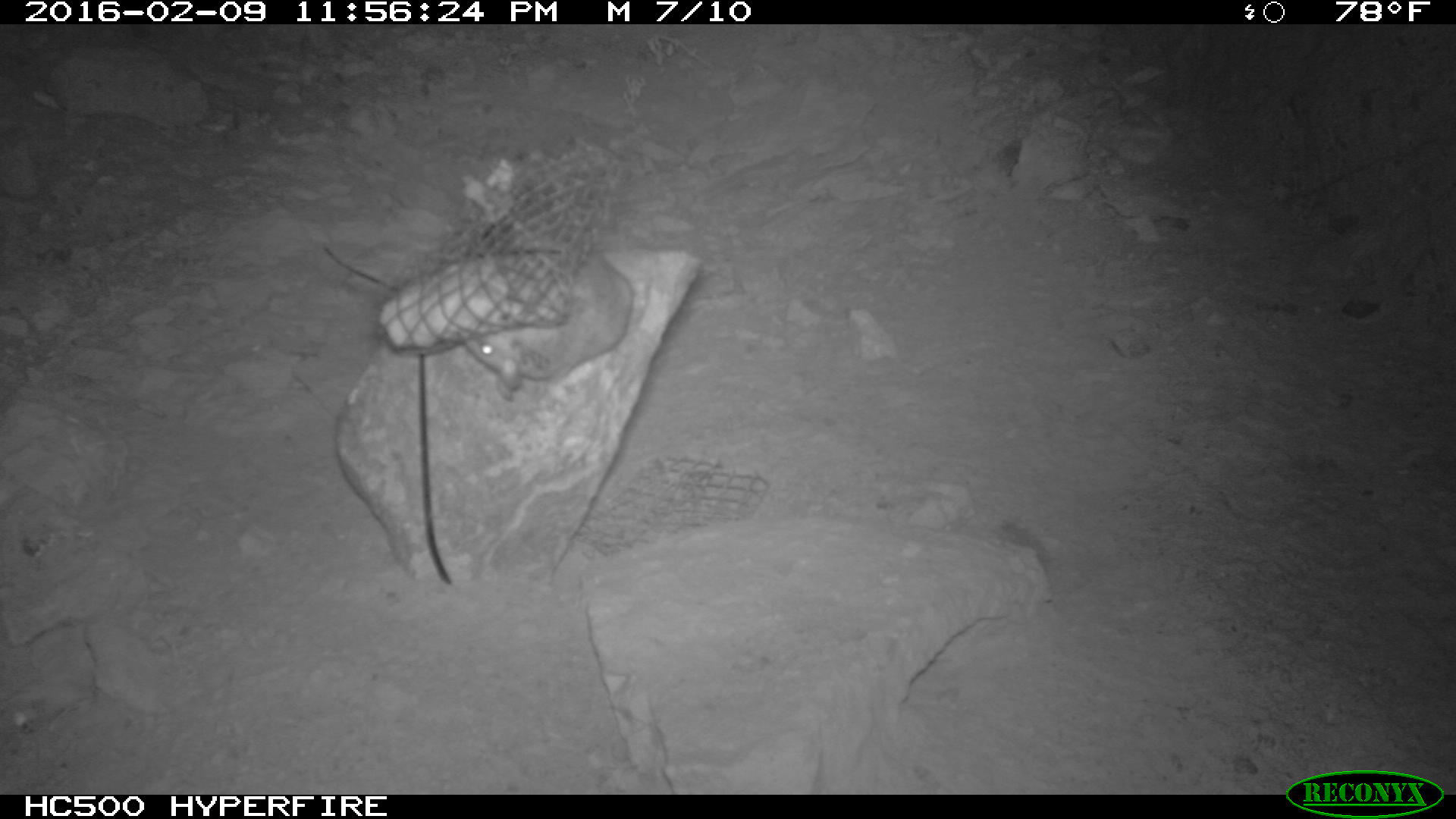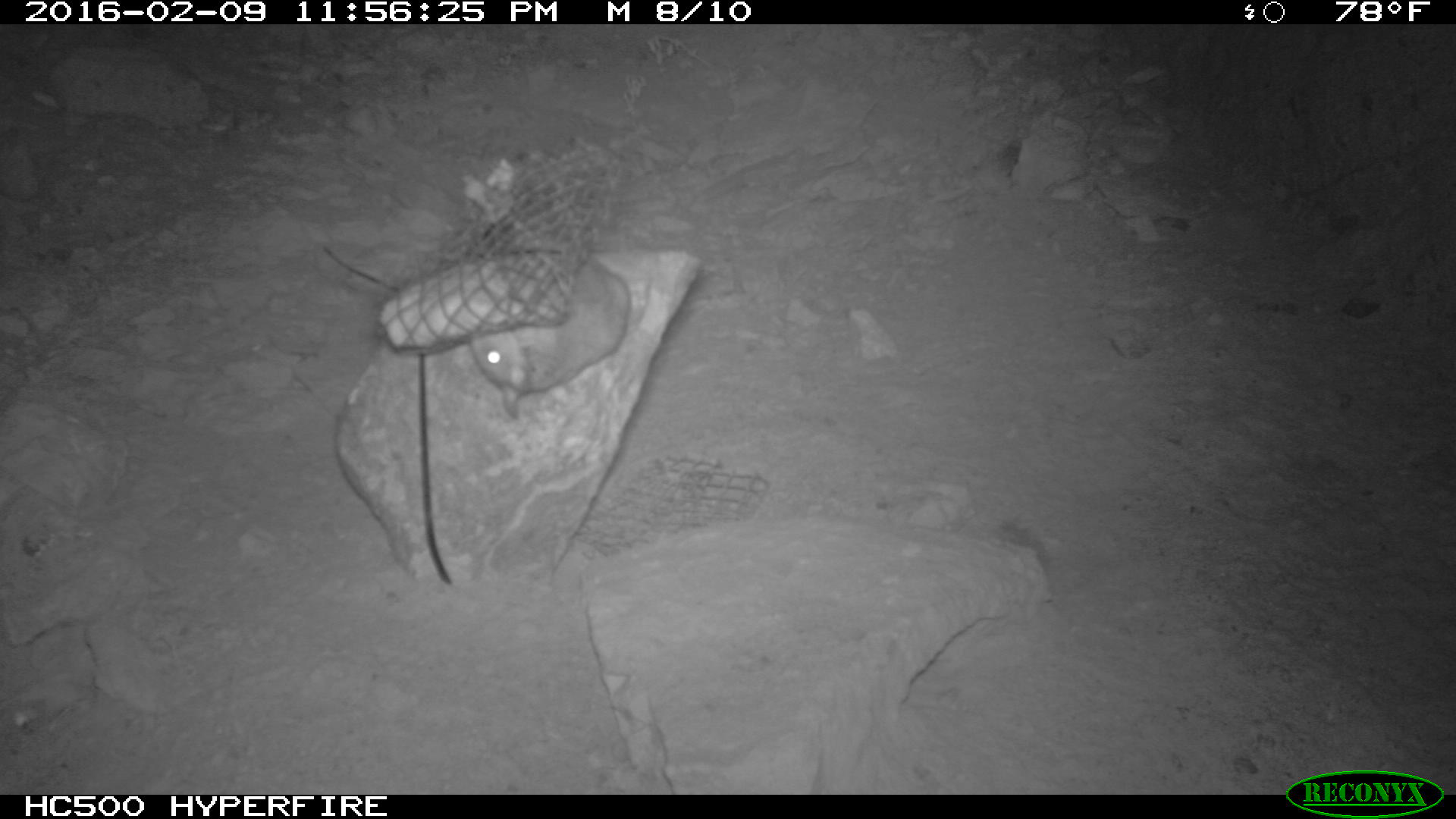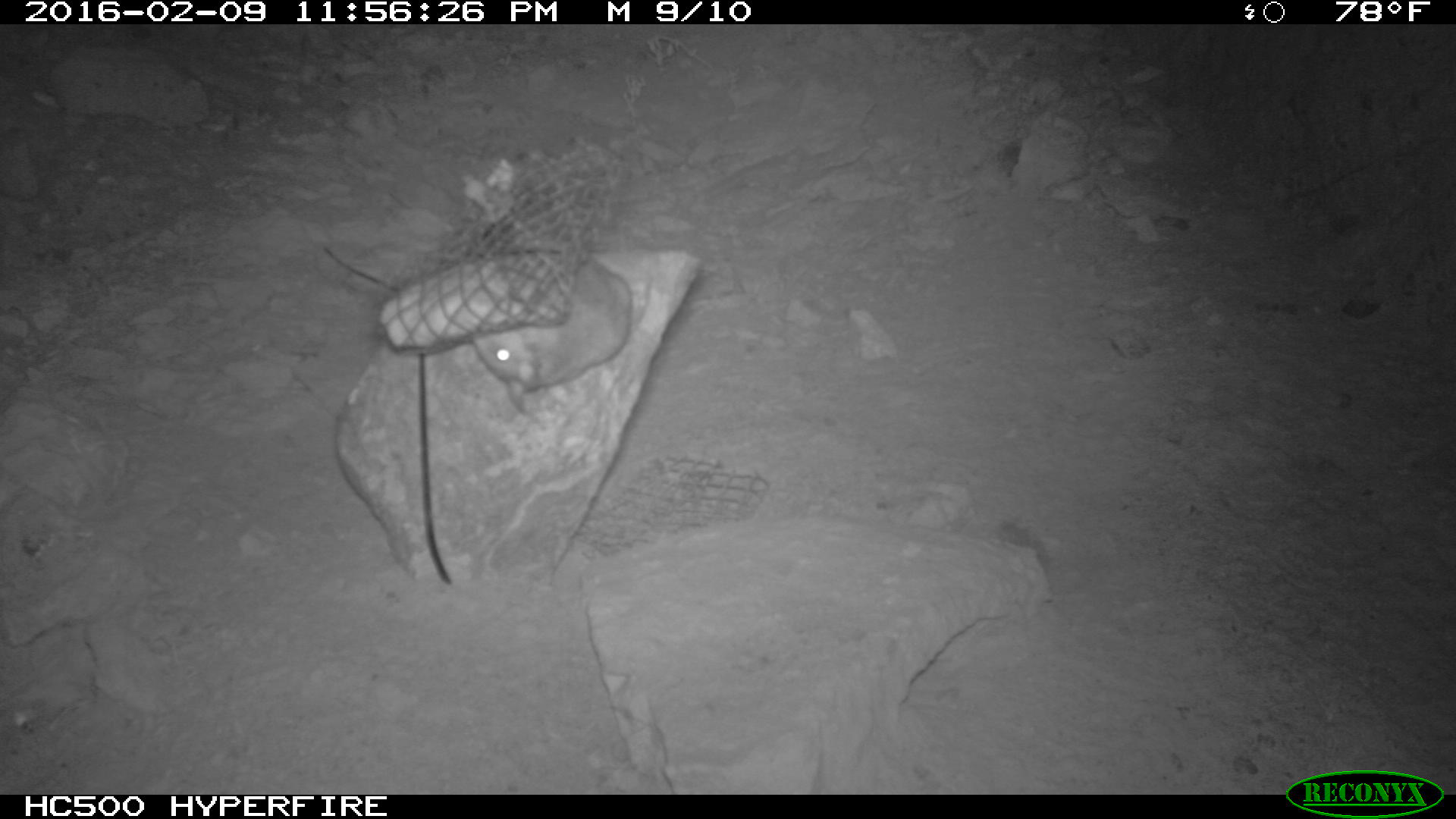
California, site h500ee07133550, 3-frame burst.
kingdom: Animalia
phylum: Chordata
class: Mammalia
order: Rodentia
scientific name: Rodentia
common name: rodent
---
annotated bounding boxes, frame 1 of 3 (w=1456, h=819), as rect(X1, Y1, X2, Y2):
rodent: rect(466, 248, 635, 399)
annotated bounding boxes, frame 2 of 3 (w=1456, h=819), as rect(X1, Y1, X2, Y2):
rodent: rect(469, 253, 628, 420)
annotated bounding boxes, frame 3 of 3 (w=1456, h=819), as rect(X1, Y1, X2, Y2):
rodent: rect(470, 258, 631, 413)